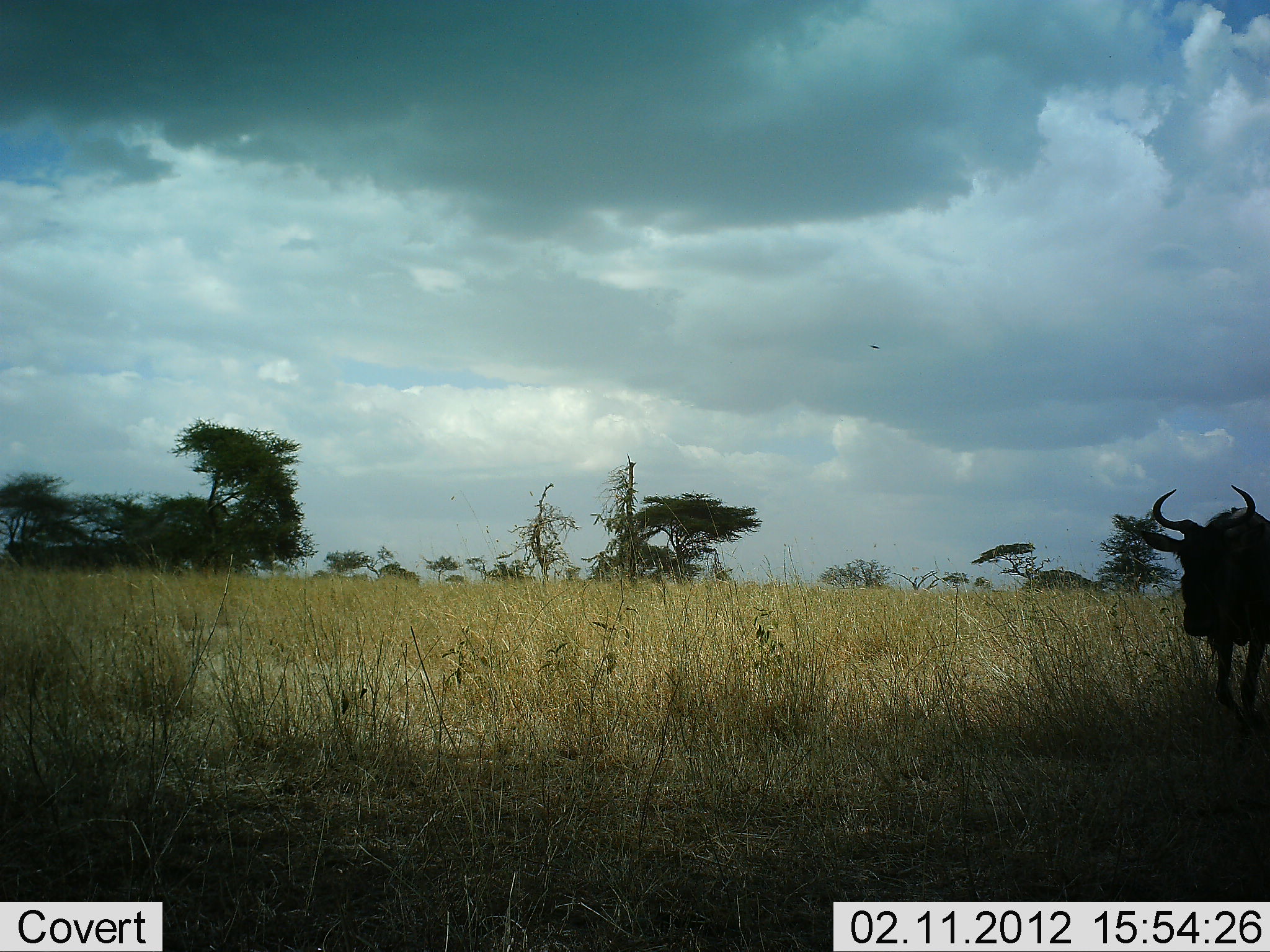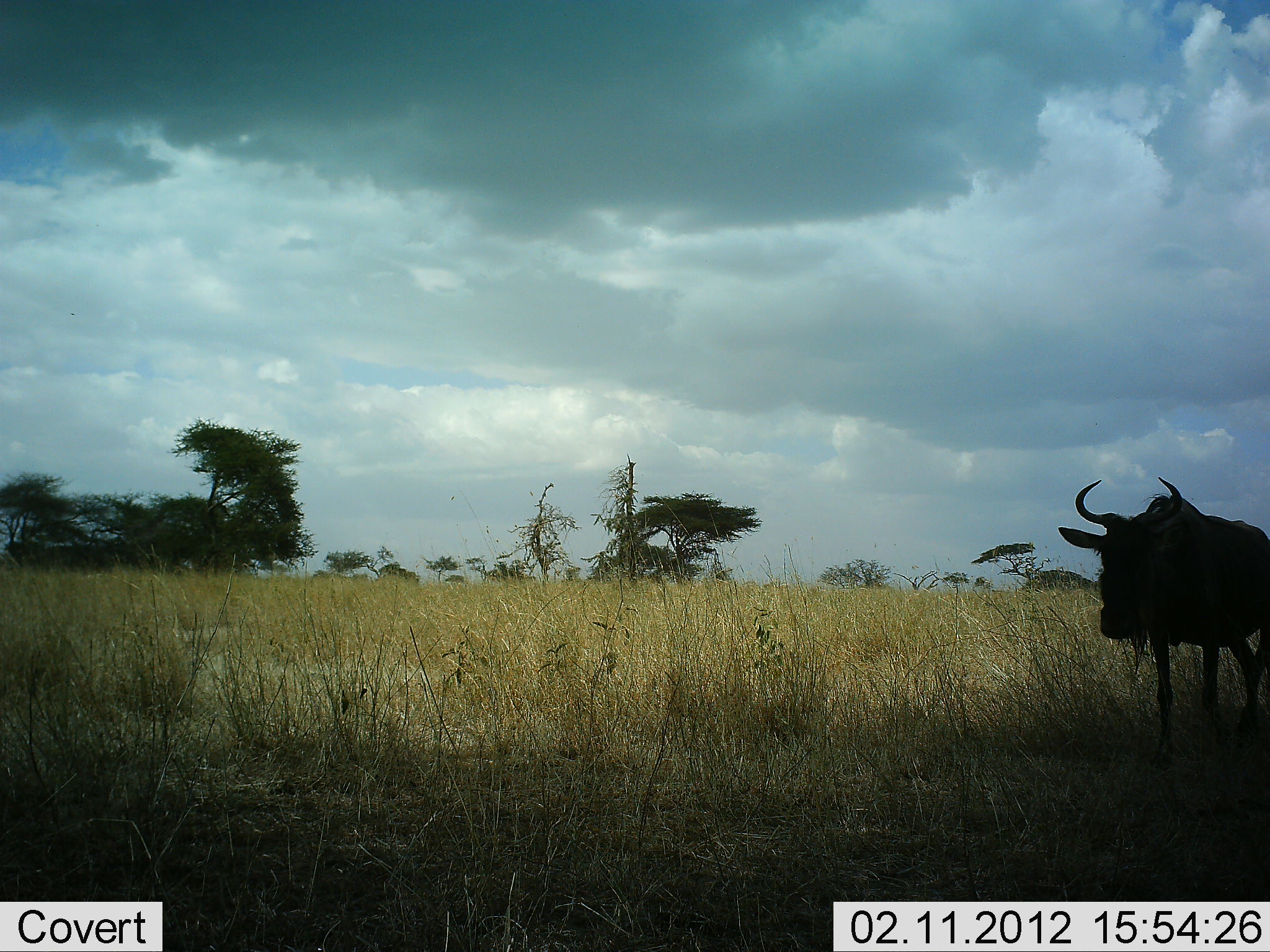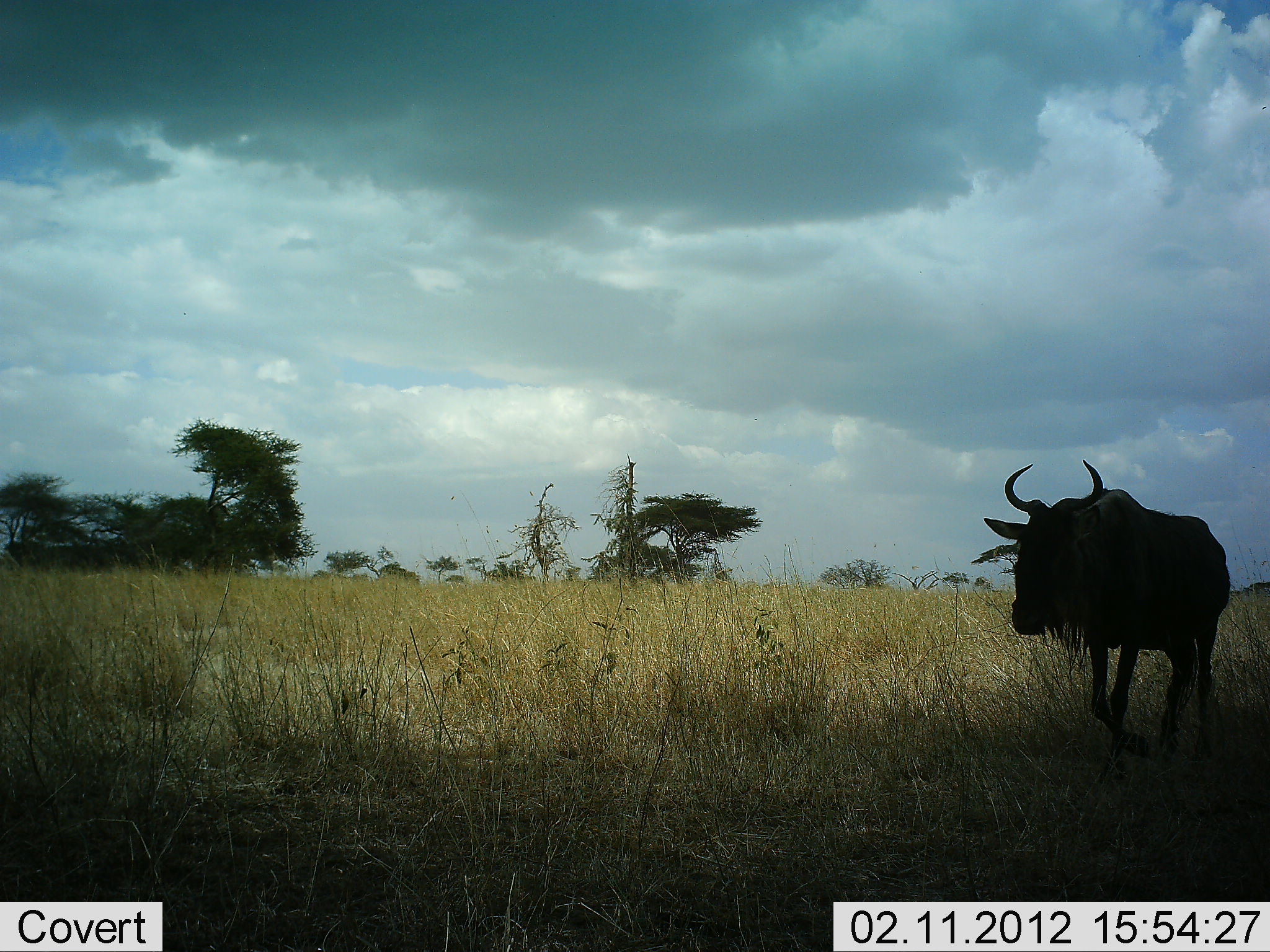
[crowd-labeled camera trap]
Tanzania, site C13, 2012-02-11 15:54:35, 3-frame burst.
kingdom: Animalia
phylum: Chordata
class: Mammalia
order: Artiodactyla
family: Bovidae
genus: Connochaetes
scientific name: Connochaetes taurinus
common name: blue wildebeest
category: wildebeest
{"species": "wildebeest (blue wildebeest) (Connochaetes taurinus)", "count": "1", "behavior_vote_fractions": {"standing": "21%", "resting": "0%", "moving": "84%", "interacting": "0%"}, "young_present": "0%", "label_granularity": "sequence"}